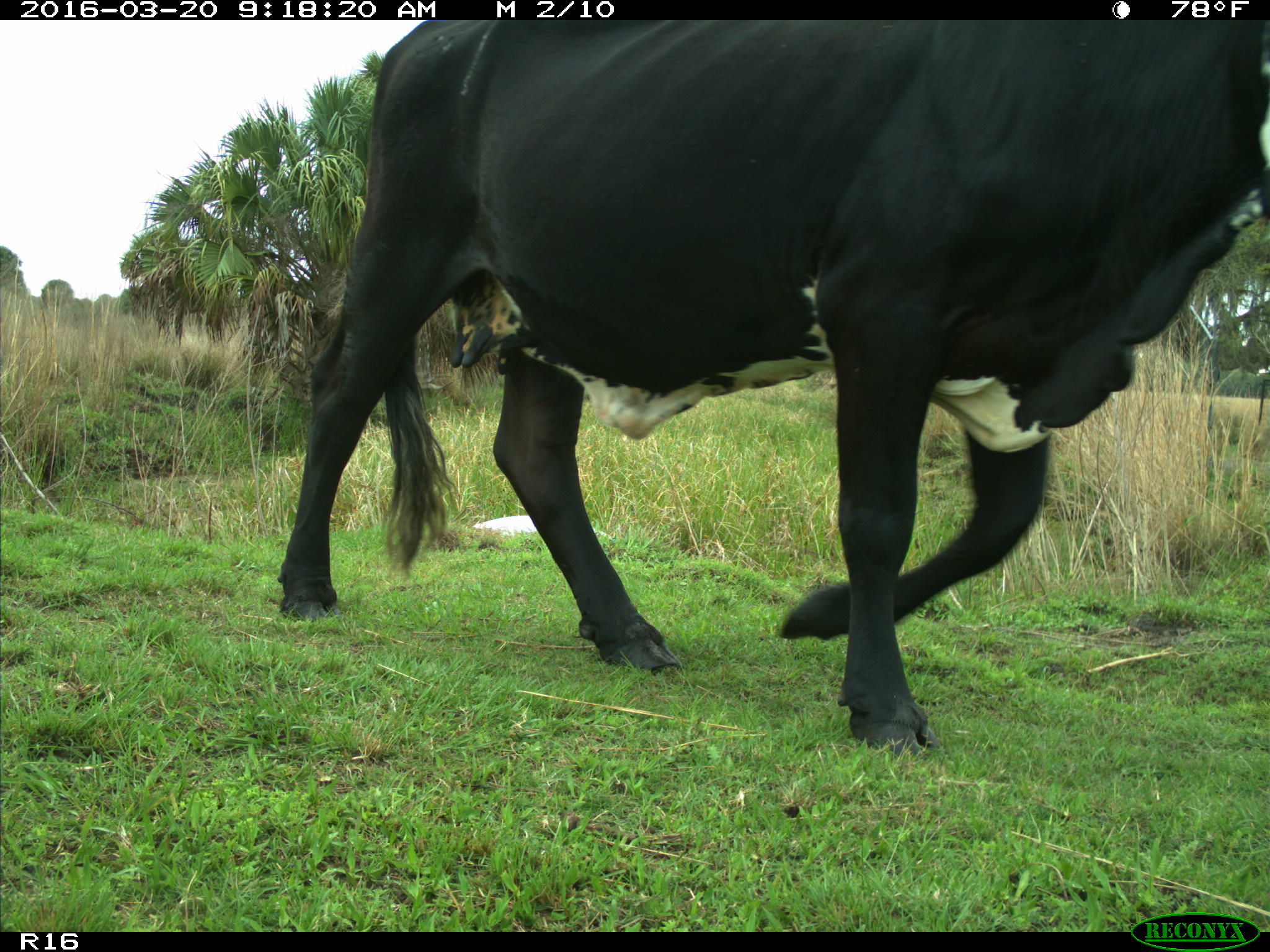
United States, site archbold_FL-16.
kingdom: Animalia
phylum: Chordata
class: Mammalia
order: Artiodactyla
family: Bovidae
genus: Bos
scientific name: Bos taurus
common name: domestic cow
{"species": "Bos taurus (domestic cow)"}